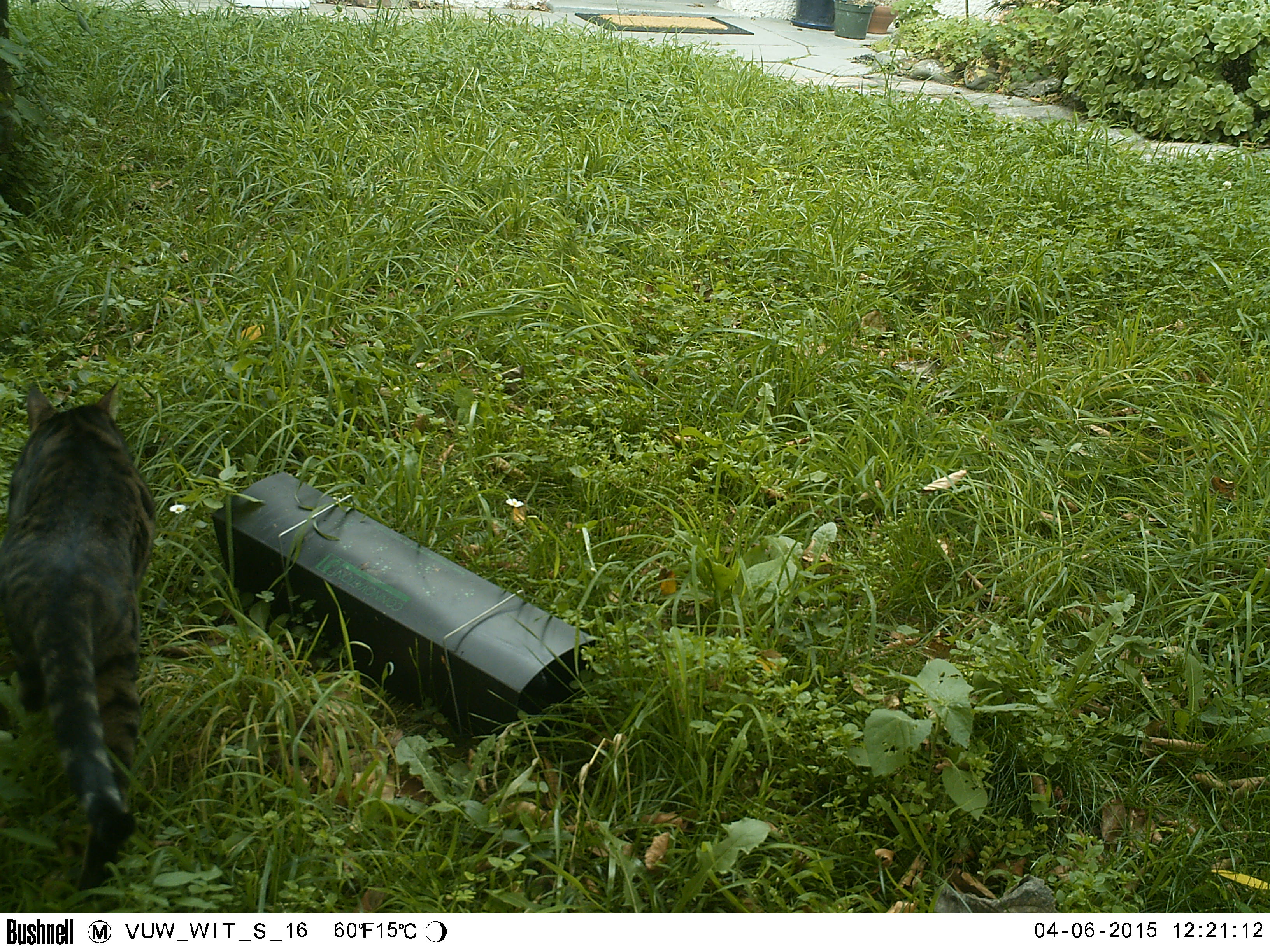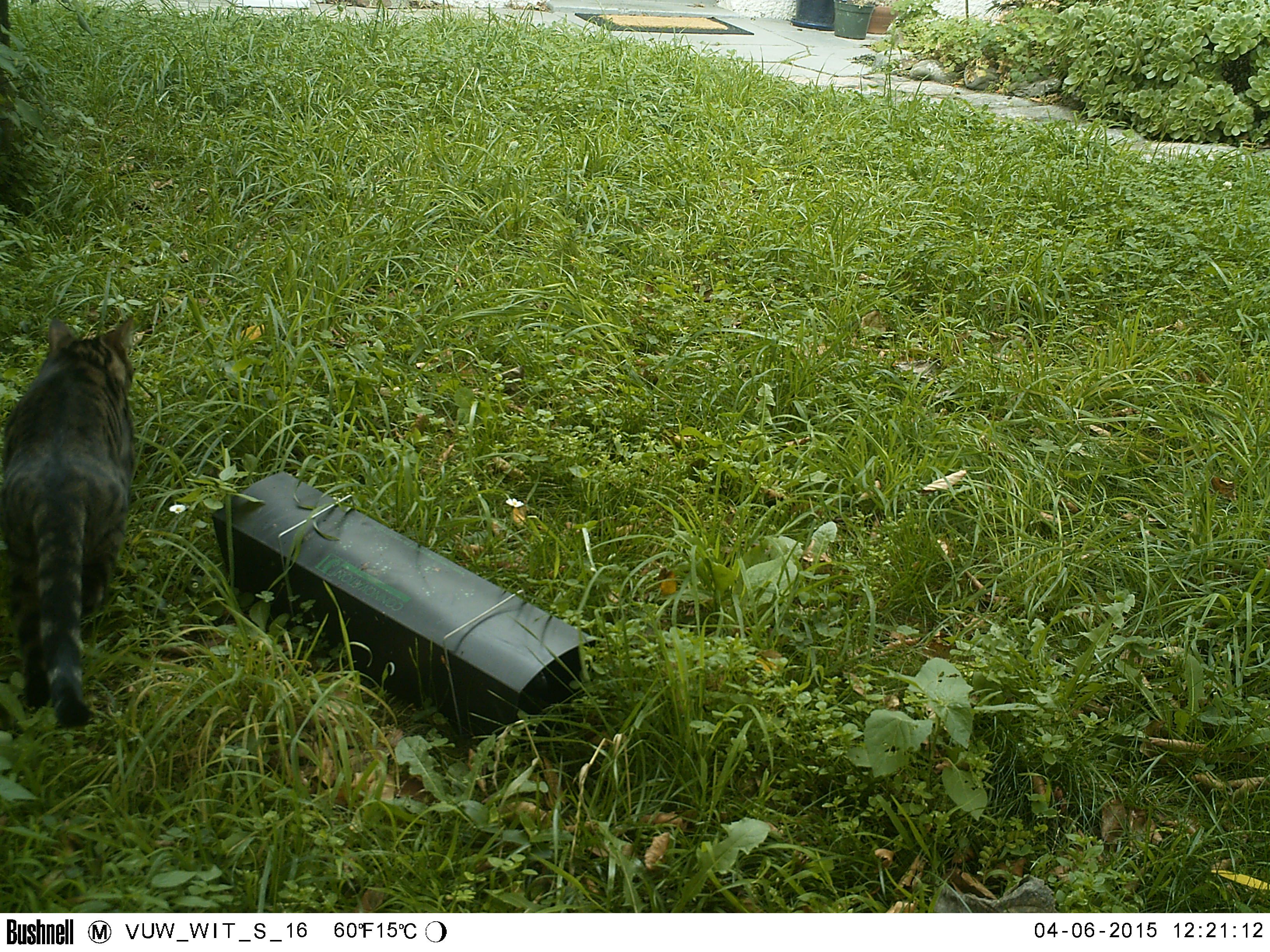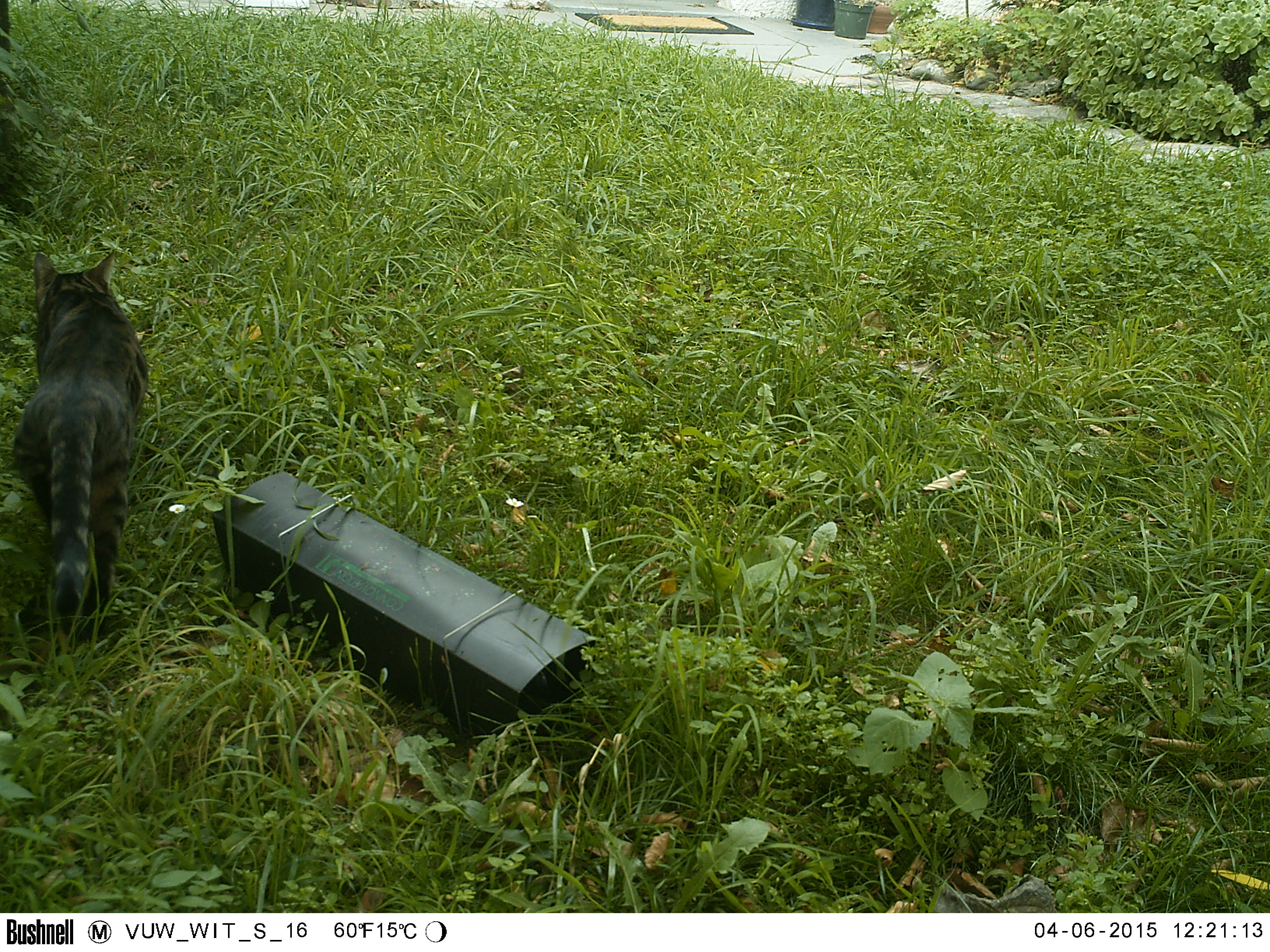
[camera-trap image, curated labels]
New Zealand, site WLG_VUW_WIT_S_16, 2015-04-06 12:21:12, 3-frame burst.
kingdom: Animalia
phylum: Chordata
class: Mammalia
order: Carnivora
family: Felidae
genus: Felis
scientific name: Felis catus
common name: domestic cat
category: cat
Cat (domestic cat) (Felis catus).